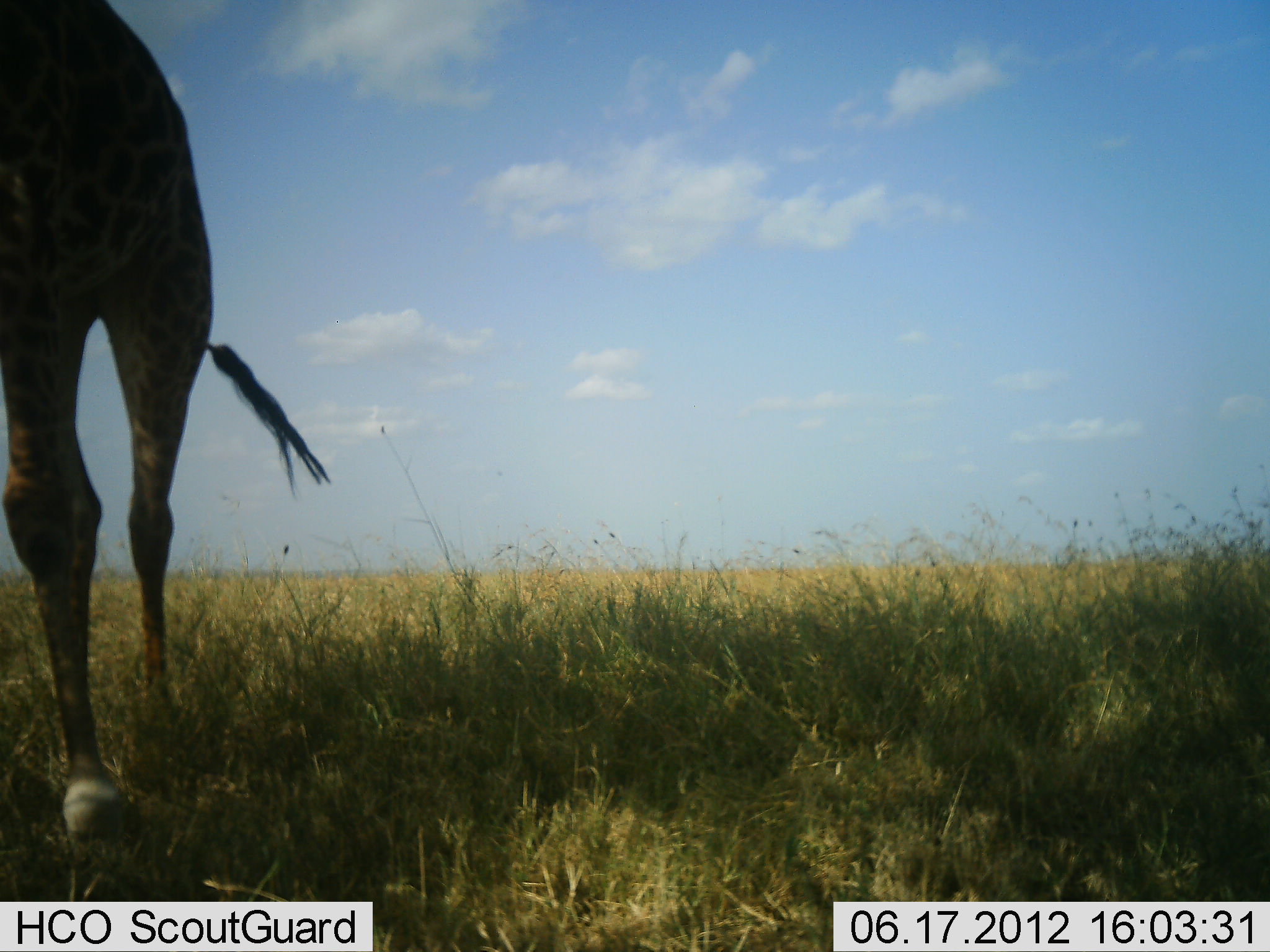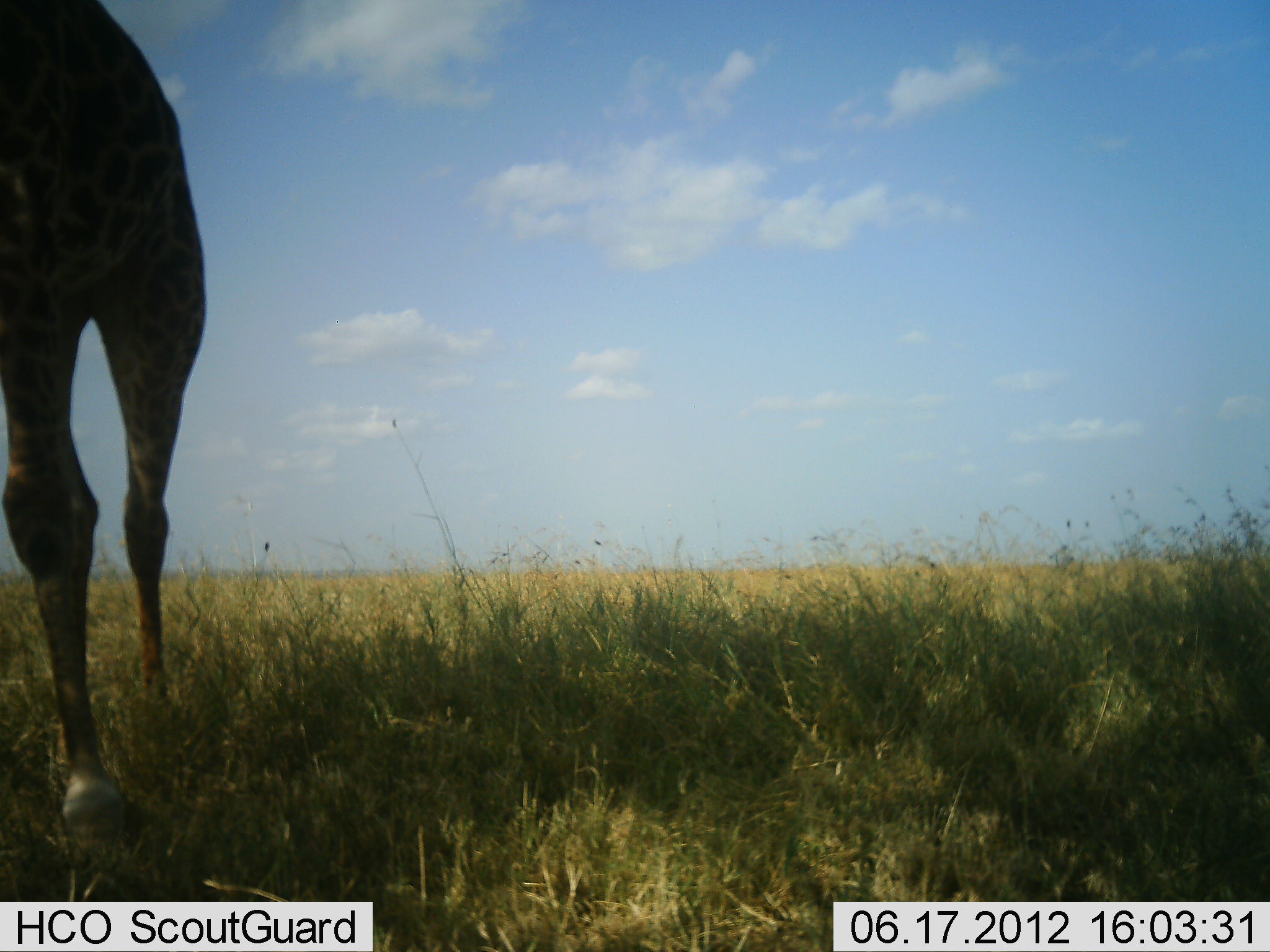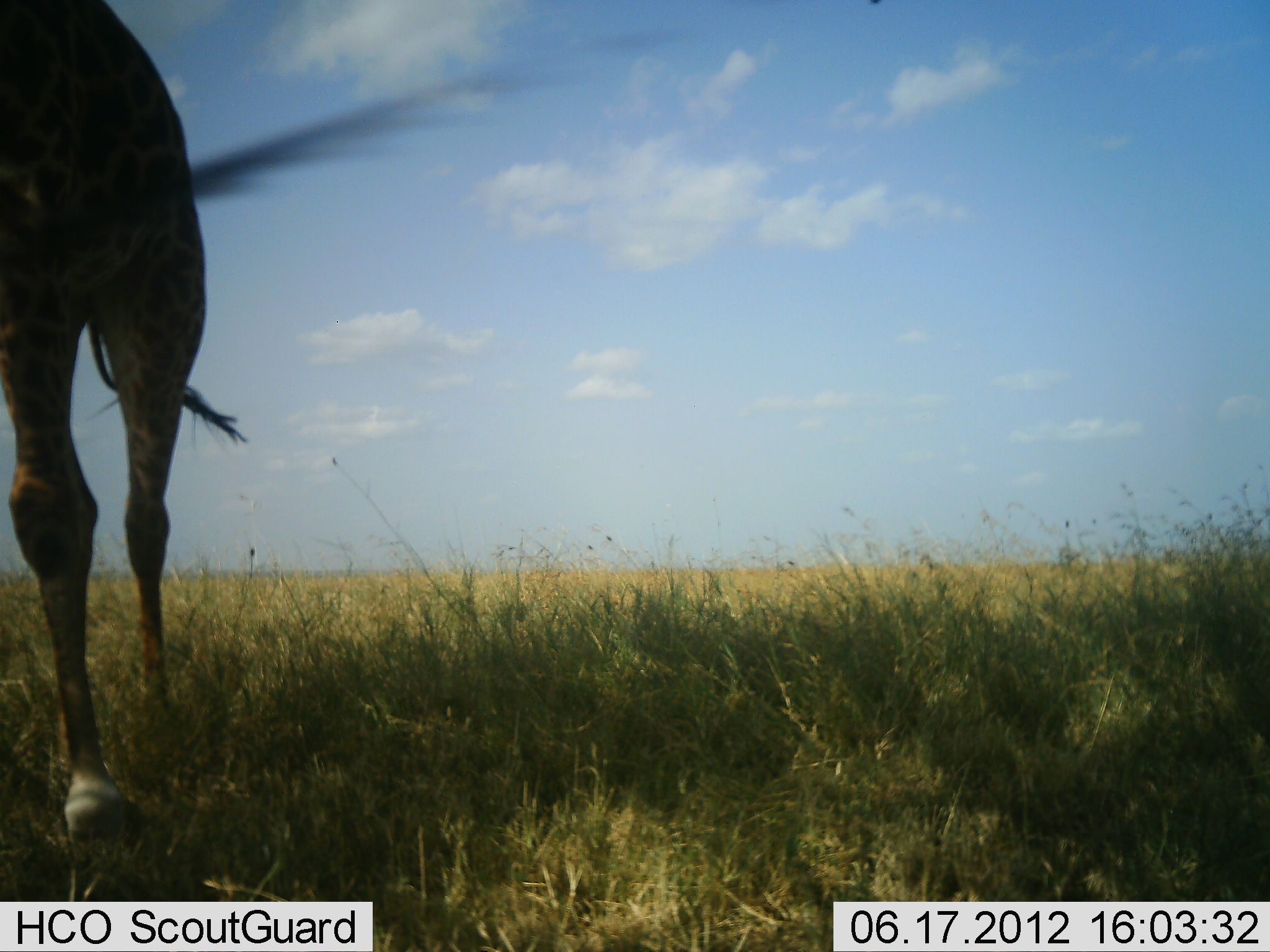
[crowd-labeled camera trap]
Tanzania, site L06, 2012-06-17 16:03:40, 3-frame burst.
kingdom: Animalia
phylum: Chordata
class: Mammalia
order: Artiodactyla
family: Giraffidae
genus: Giraffa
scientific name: Giraffa camelopardalis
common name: giraffe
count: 1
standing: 90%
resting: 0%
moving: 10%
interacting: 0%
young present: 0%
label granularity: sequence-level